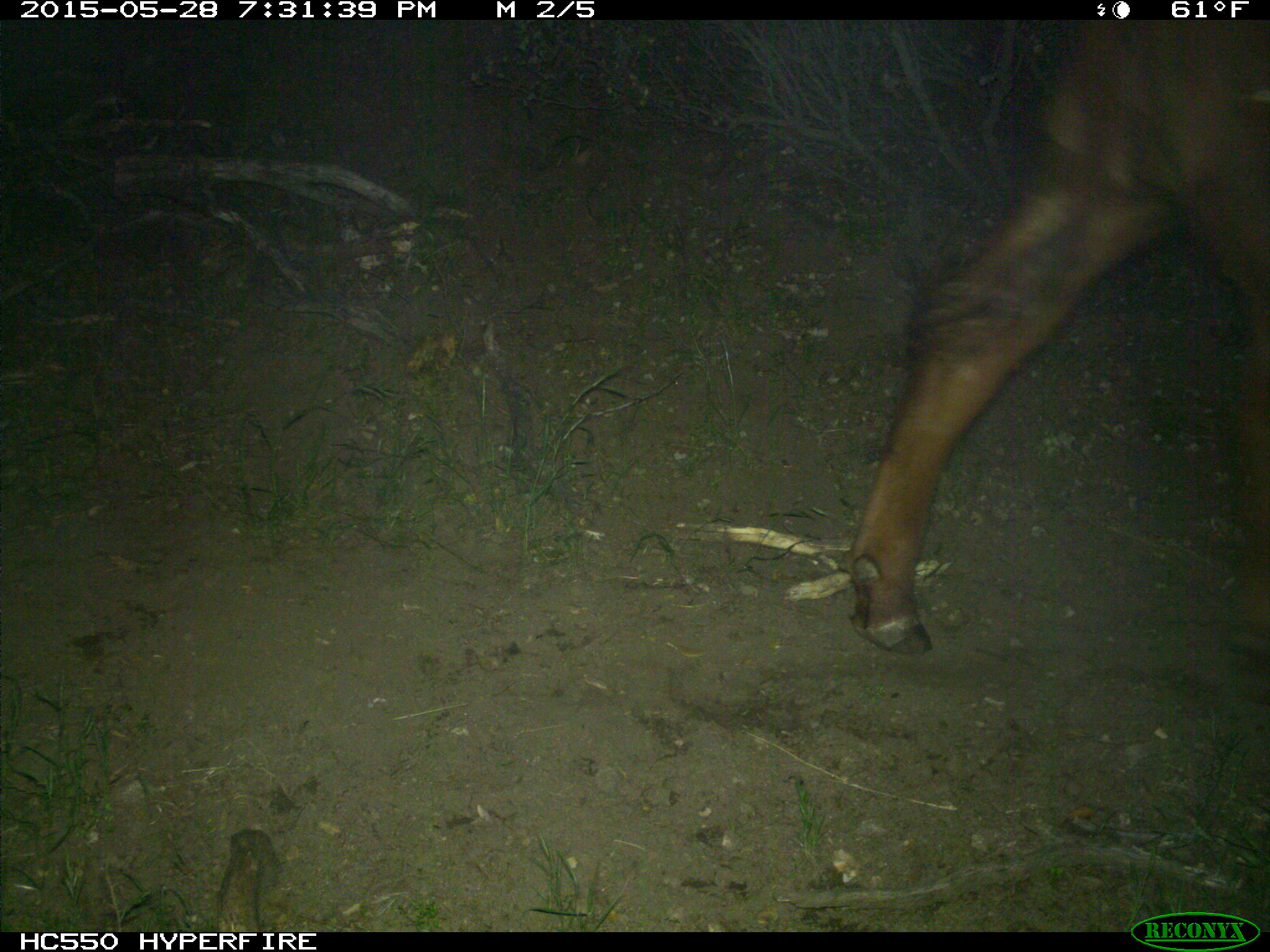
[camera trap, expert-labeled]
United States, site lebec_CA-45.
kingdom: Animalia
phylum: Chordata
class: Mammalia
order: Artiodactyla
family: Bovidae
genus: Bos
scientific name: Bos taurus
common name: domestic cow